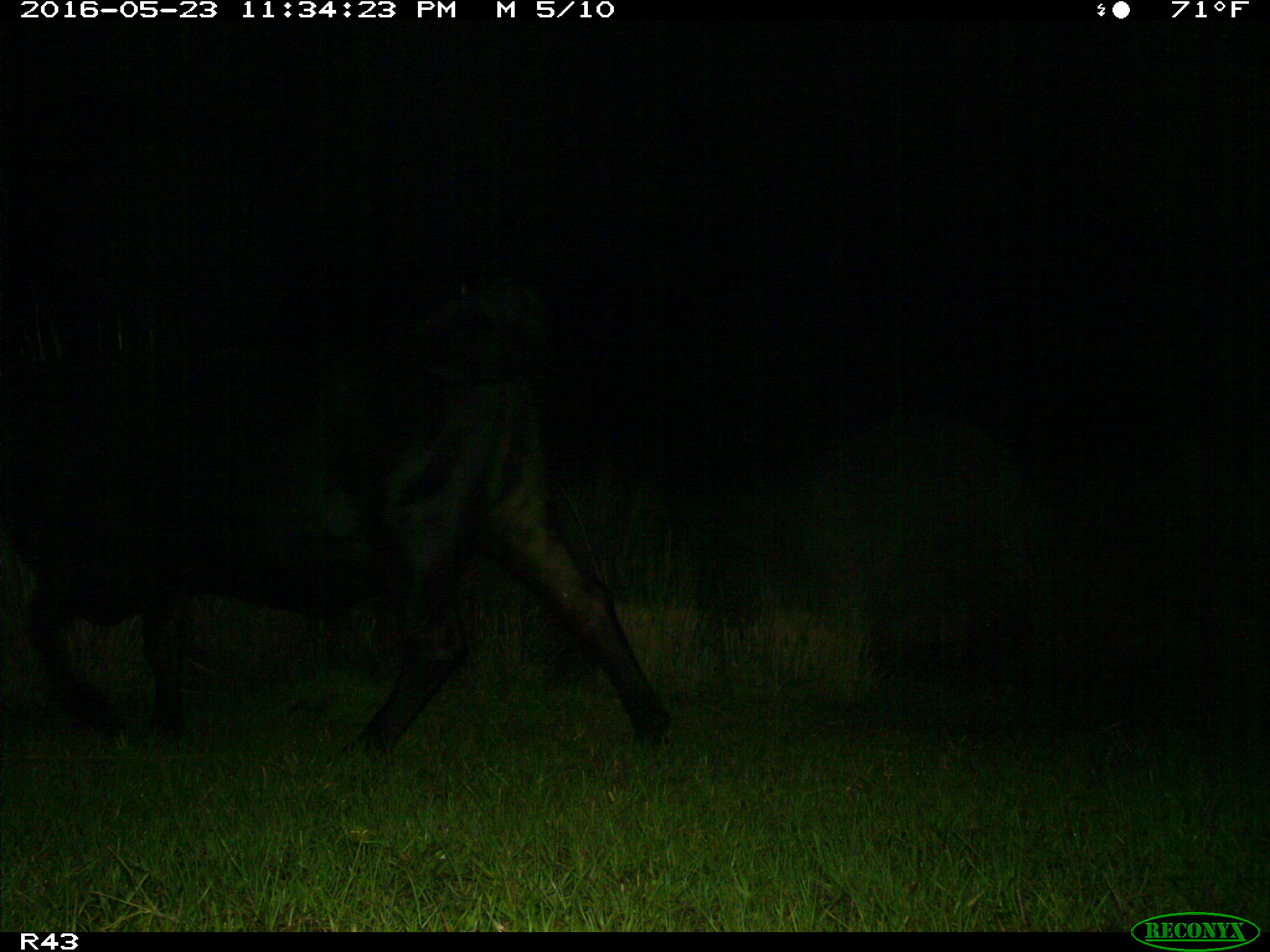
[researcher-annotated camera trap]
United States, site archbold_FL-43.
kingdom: Animalia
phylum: Chordata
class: Mammalia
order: Artiodactyla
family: Bovidae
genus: Bos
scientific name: Bos taurus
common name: domestic cow